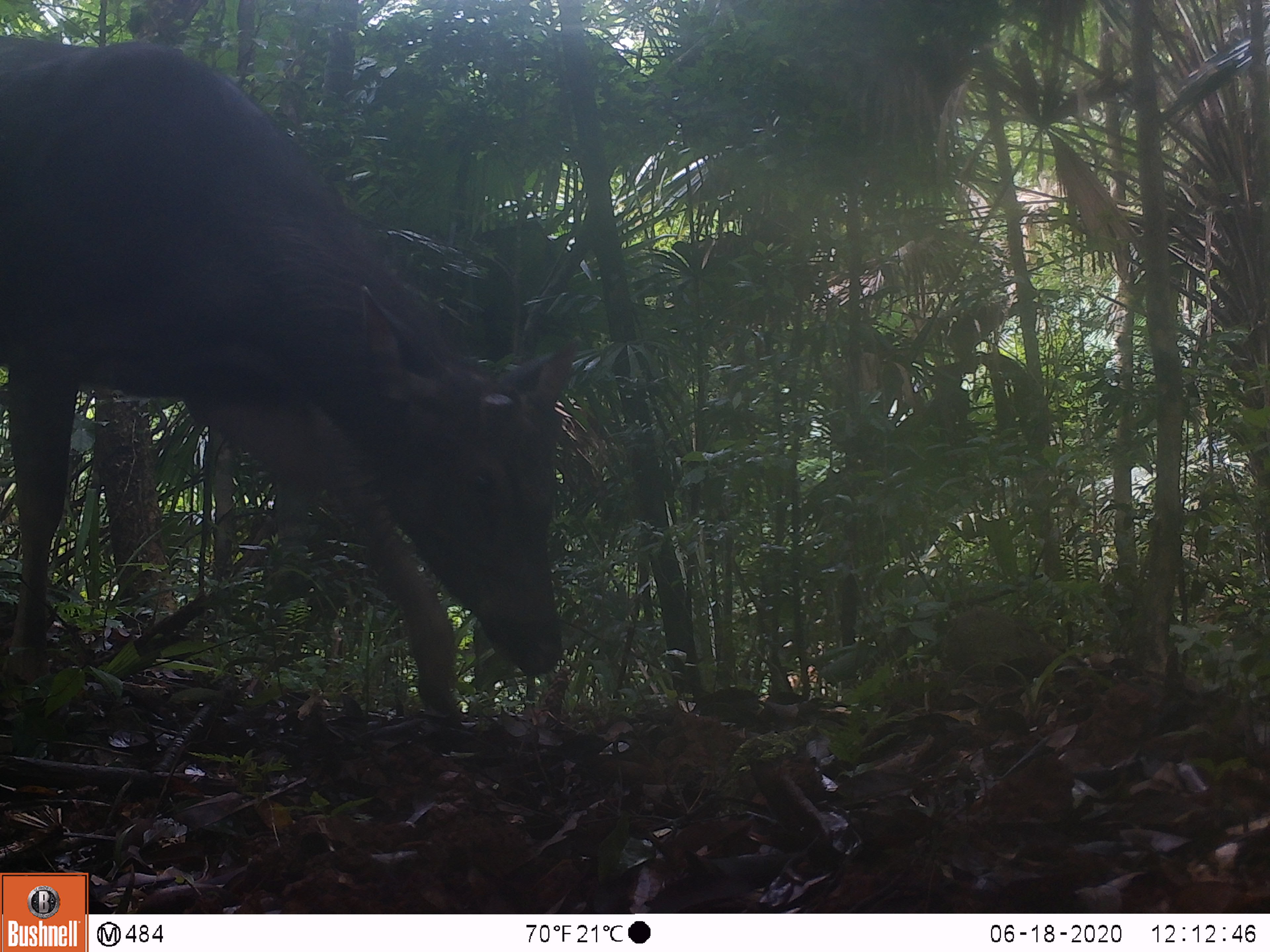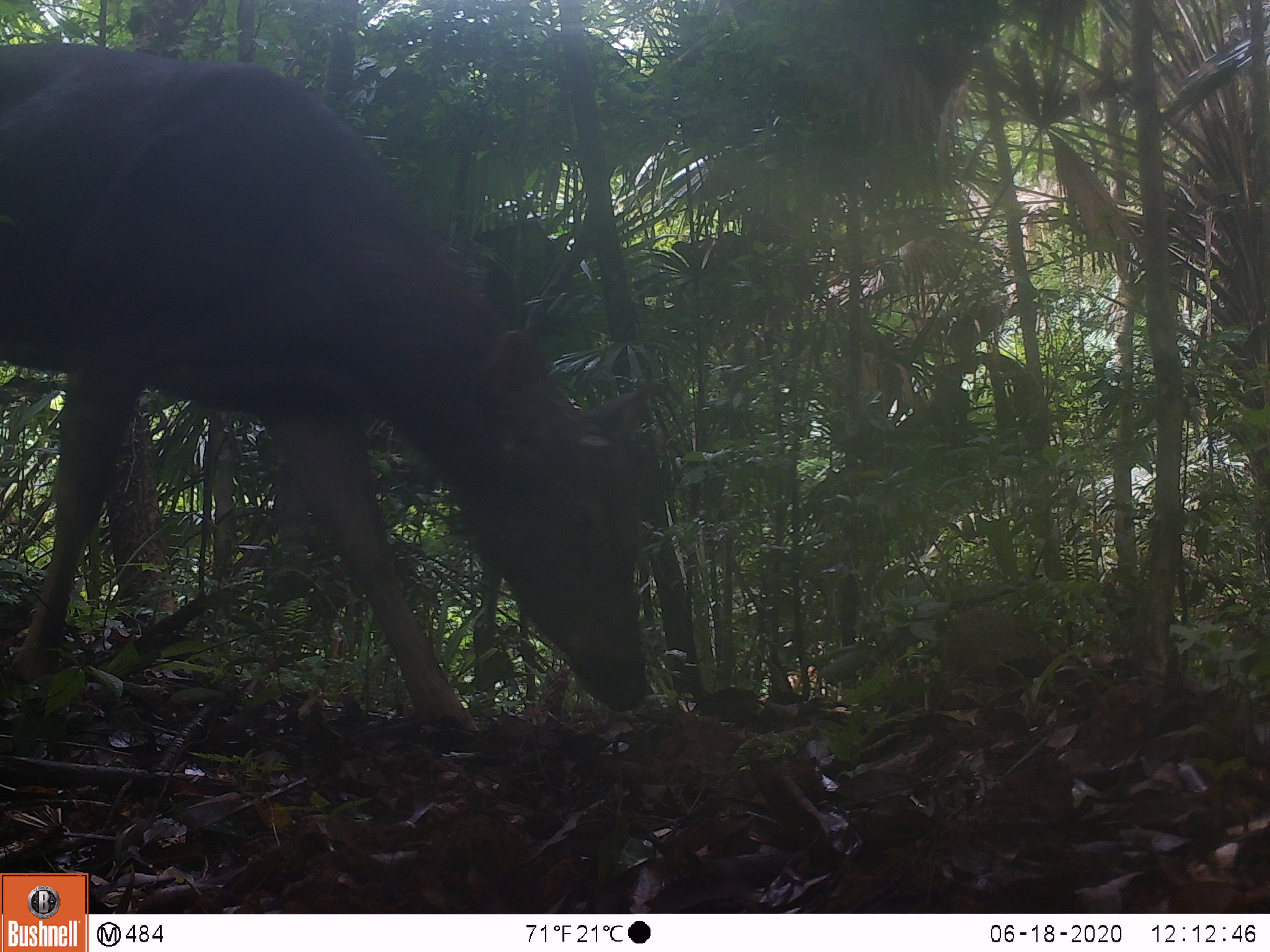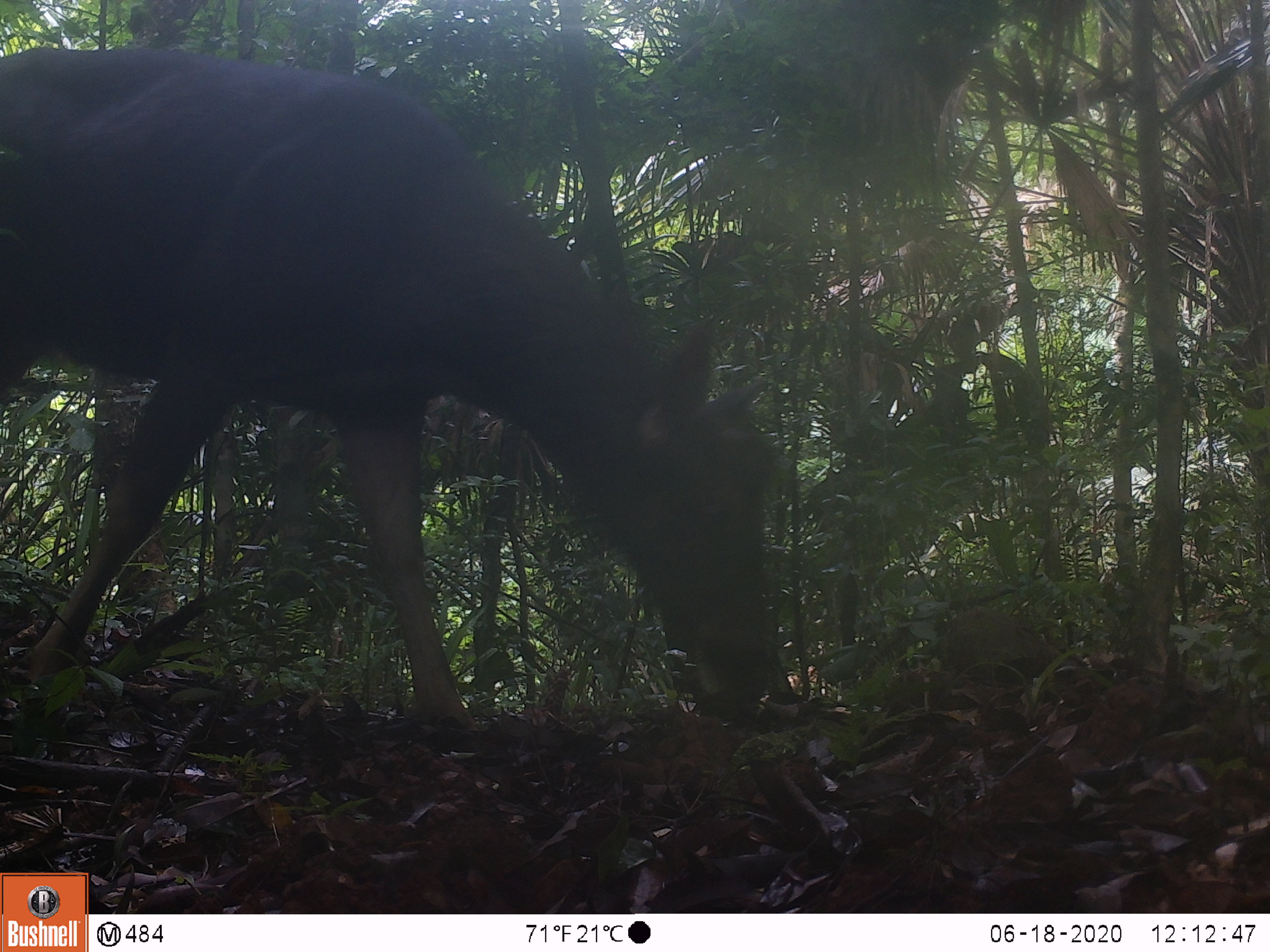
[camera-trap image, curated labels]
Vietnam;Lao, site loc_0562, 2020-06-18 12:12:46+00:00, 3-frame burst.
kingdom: Animalia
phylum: Chordata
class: Mammalia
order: Artiodactyla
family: Cervidae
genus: Rusa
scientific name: Rusa unicolor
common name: sambar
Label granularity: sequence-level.